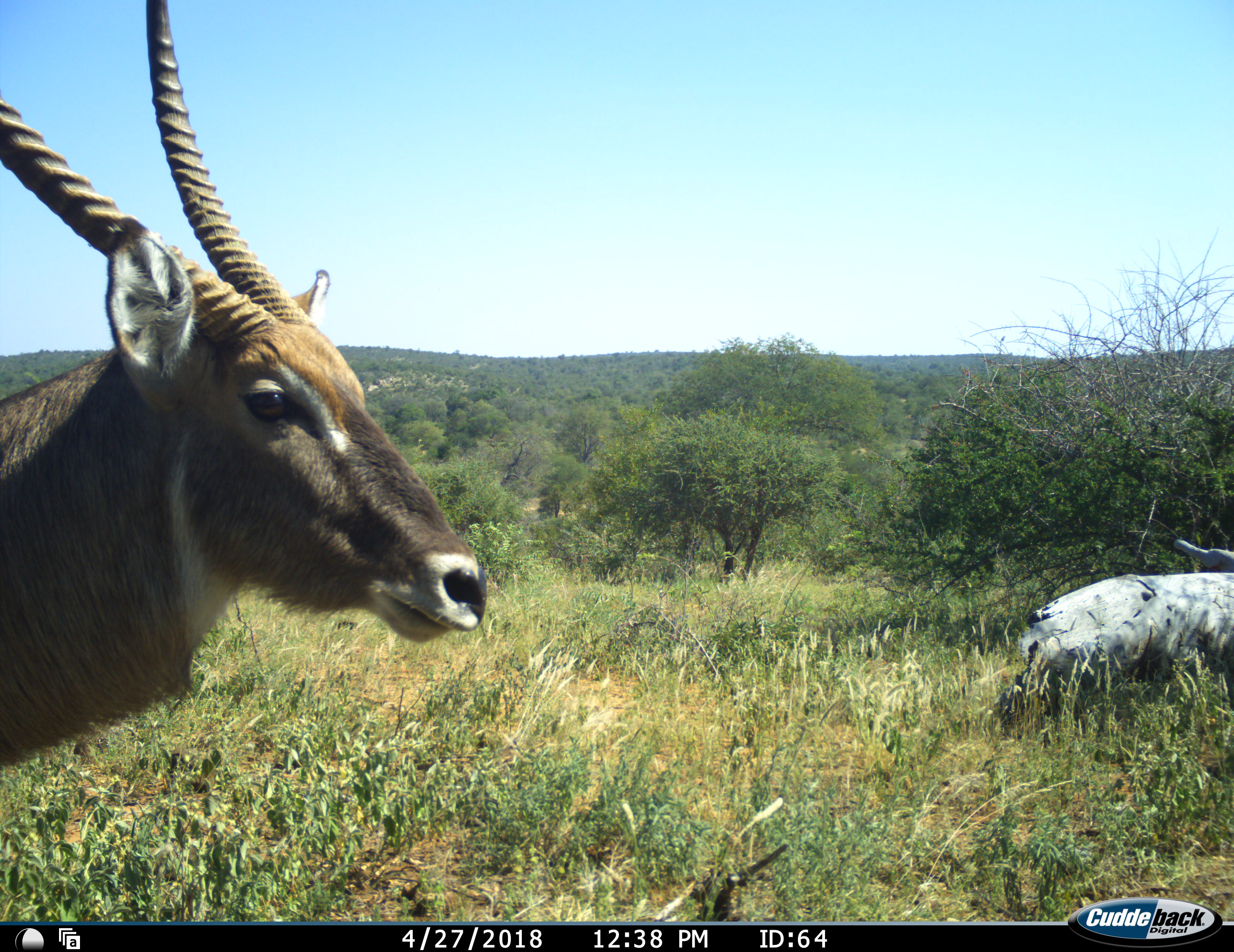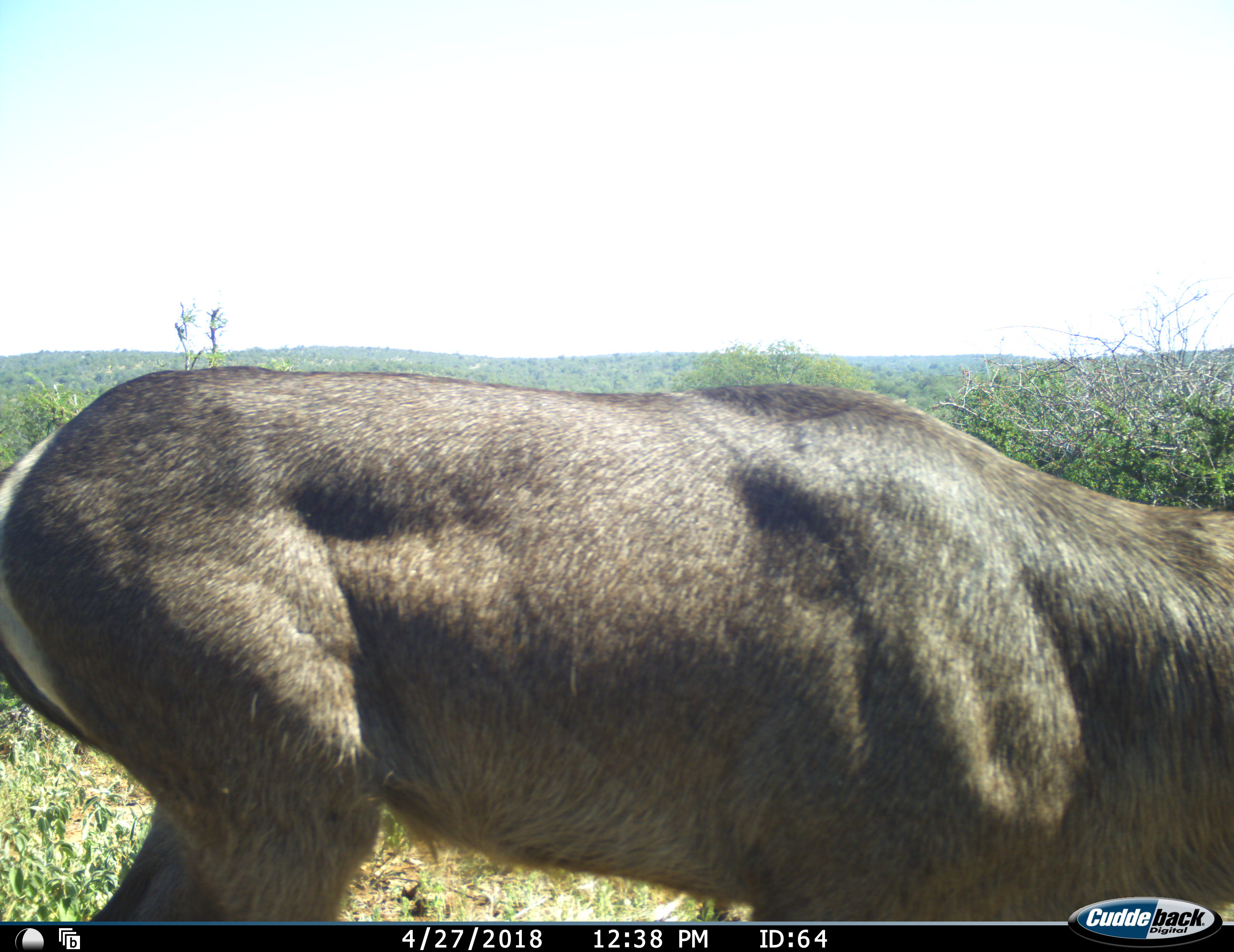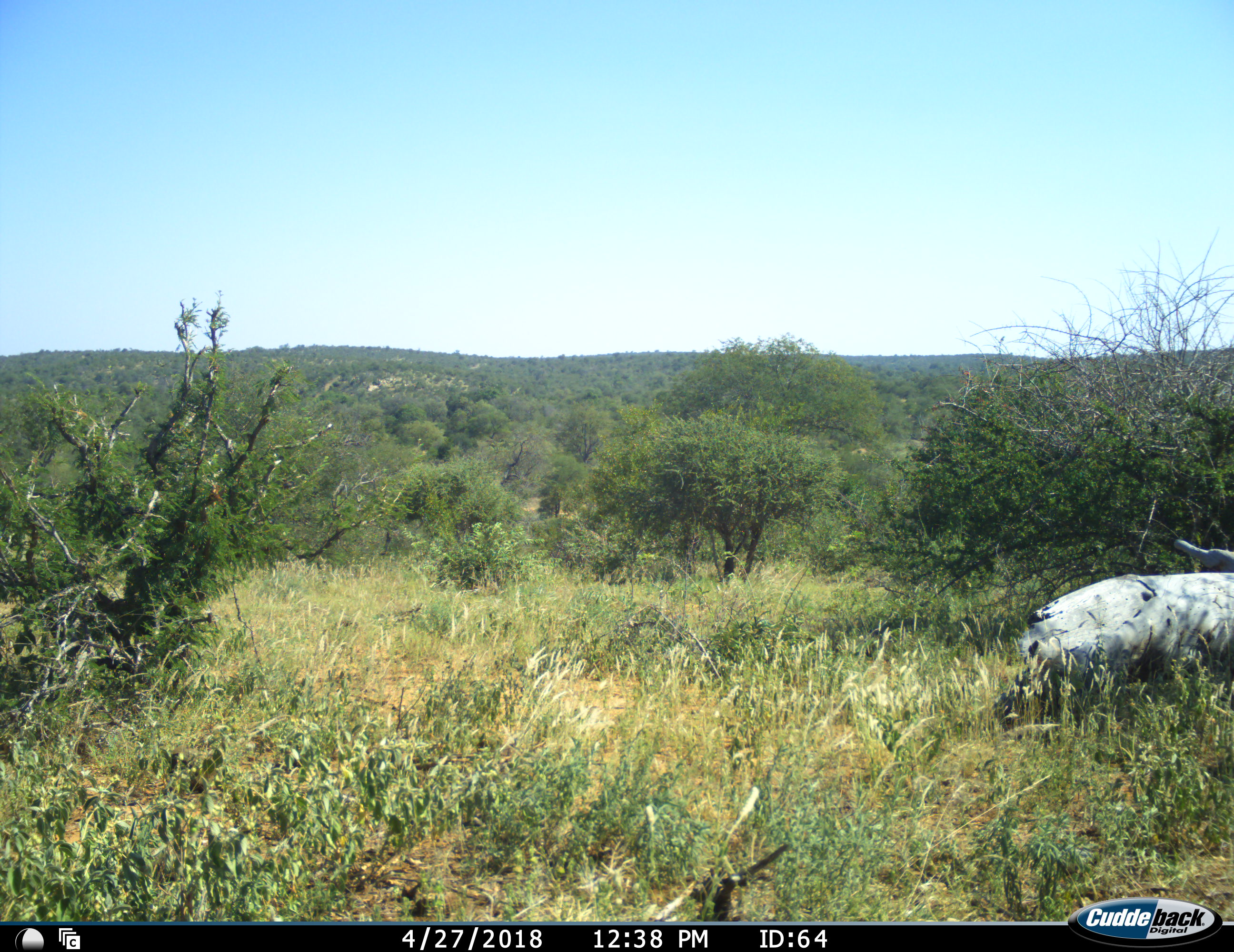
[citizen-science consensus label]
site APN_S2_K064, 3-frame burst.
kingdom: Animalia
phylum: Chordata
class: Mammalia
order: Artiodactyla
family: Bovidae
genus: Kobus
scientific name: Kobus ellipsiprymnus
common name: waterbuck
Waterbuck (Kobus ellipsiprymnus), count 1. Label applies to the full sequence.